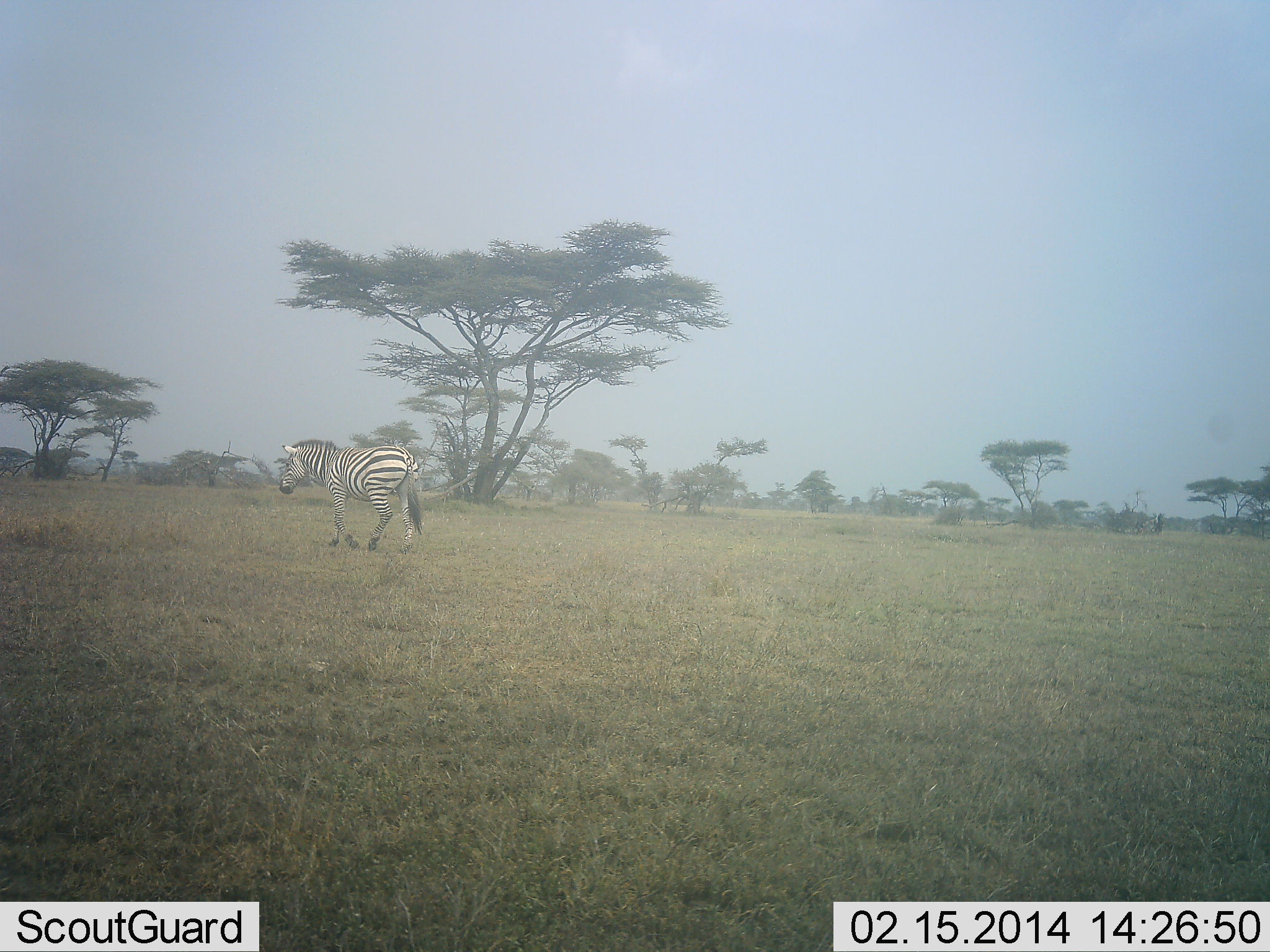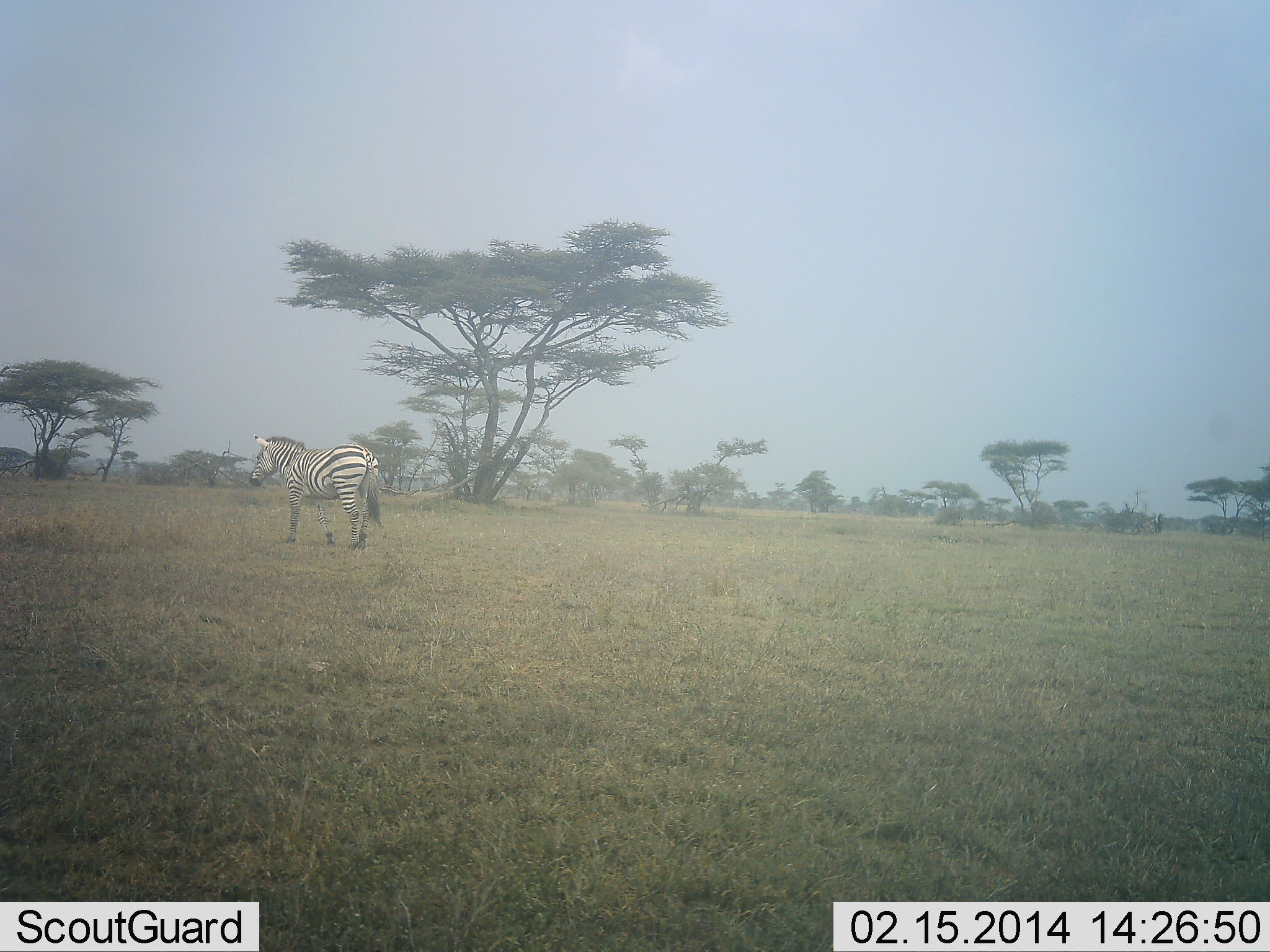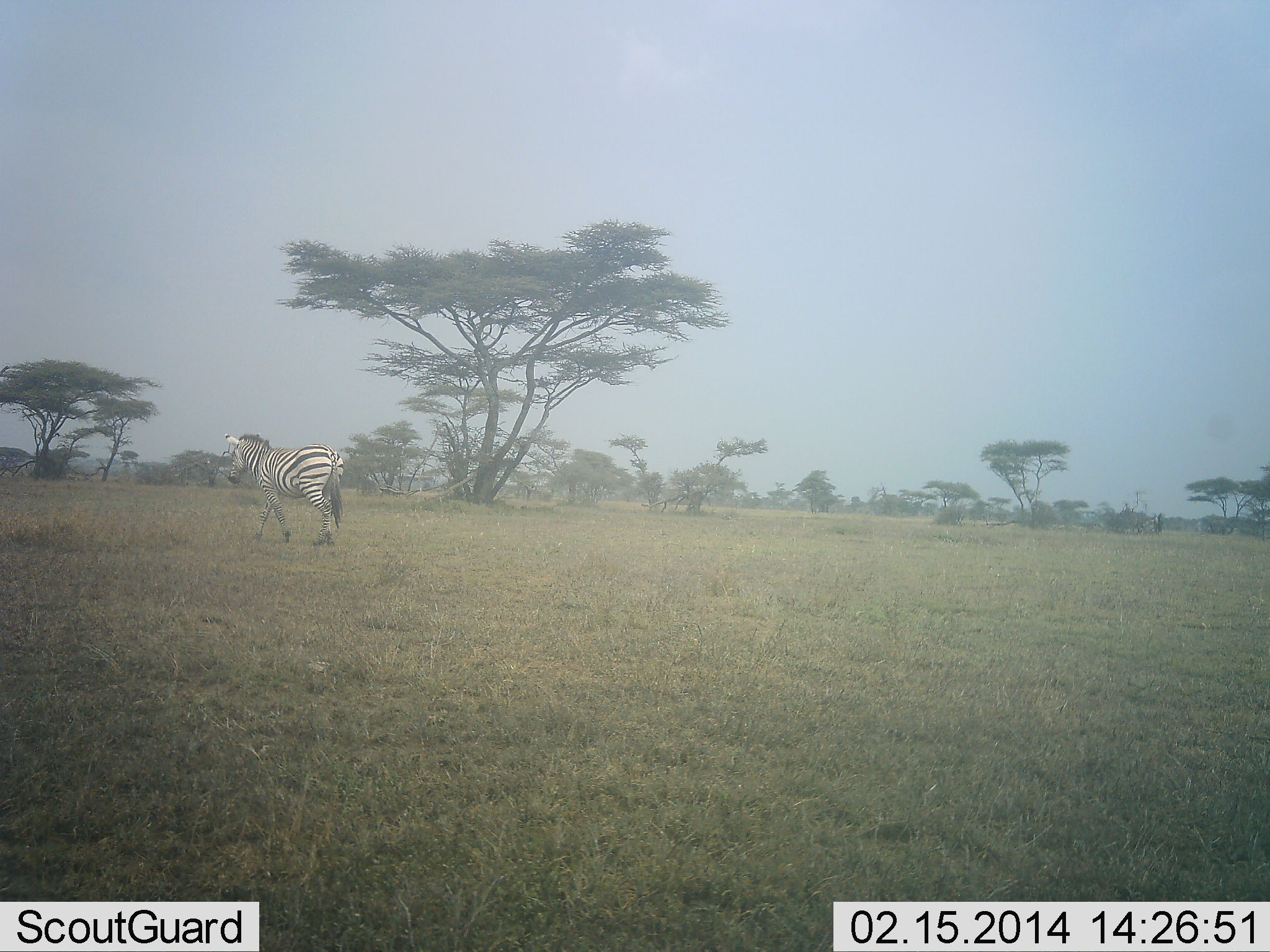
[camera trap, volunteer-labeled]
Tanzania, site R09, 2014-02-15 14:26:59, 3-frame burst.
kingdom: Animalia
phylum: Chordata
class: Mammalia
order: Perissodactyla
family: Equidae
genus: Equus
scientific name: Equus quagga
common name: plains zebra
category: zebra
Zebra (plains zebra) (Equus quagga), count 1. Behavior (volunteer vote fractions): standing 0%, resting 0%, moving 100%, interacting 0%. Young present (vote fraction): 0%. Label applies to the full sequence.